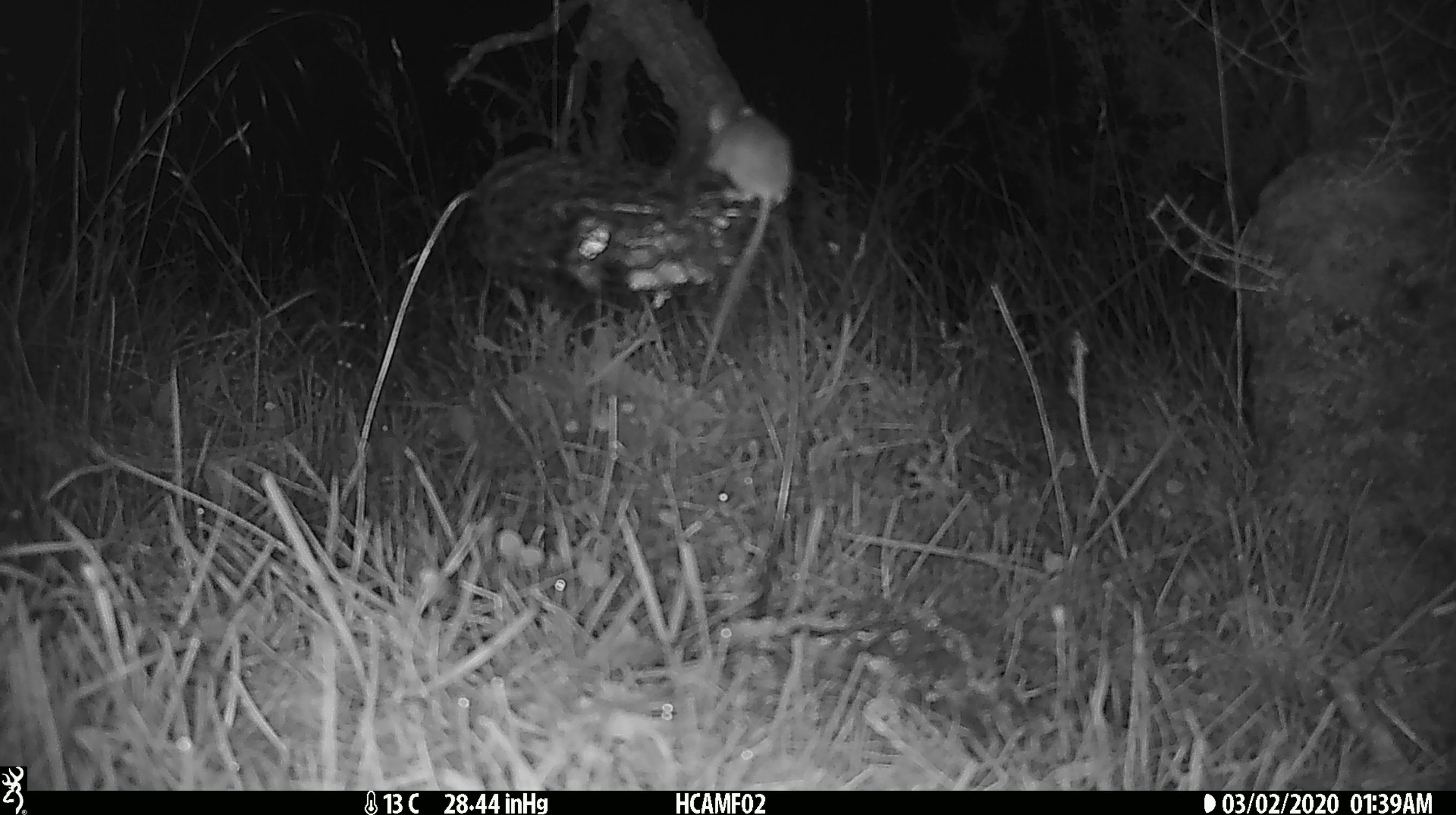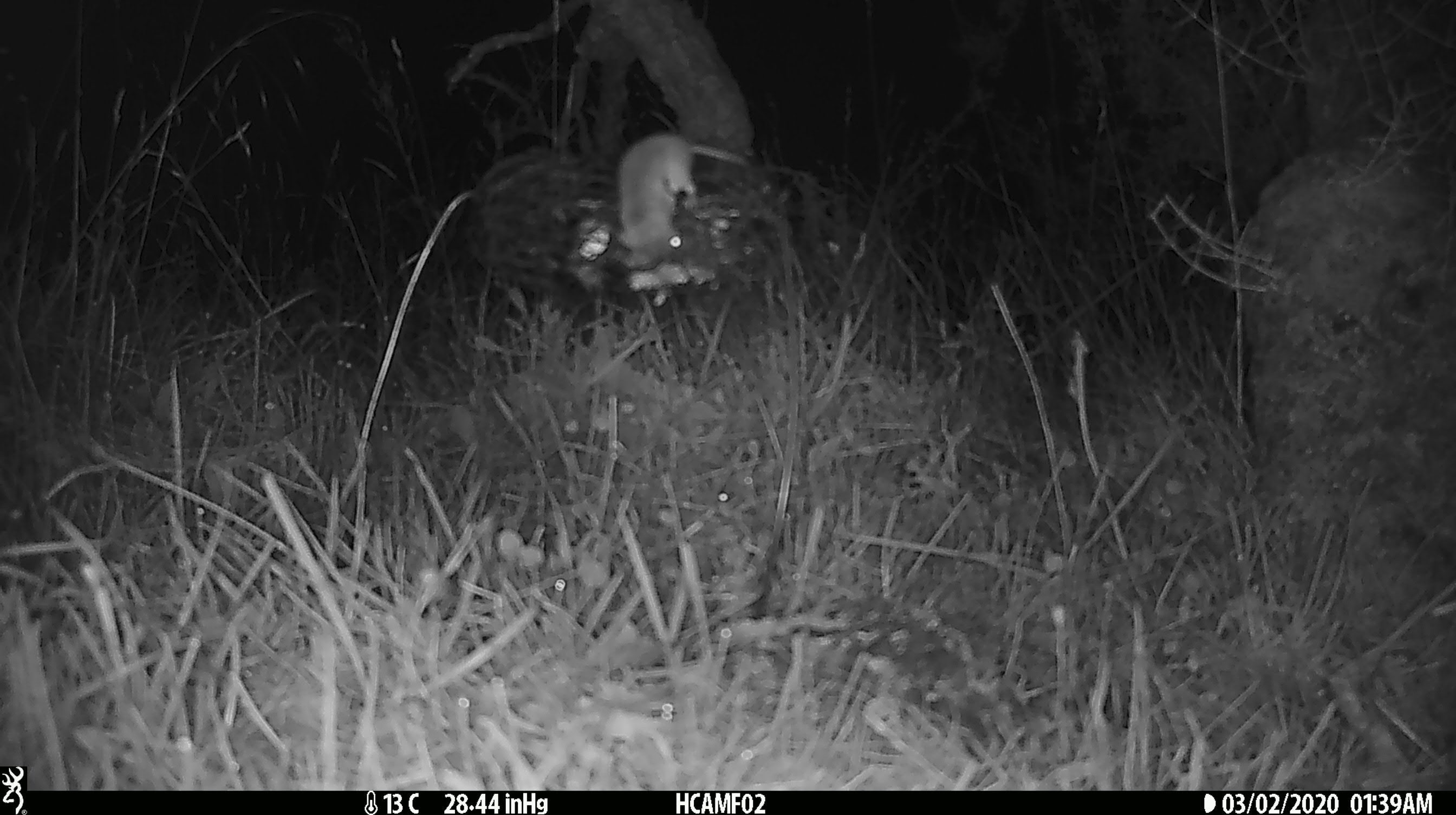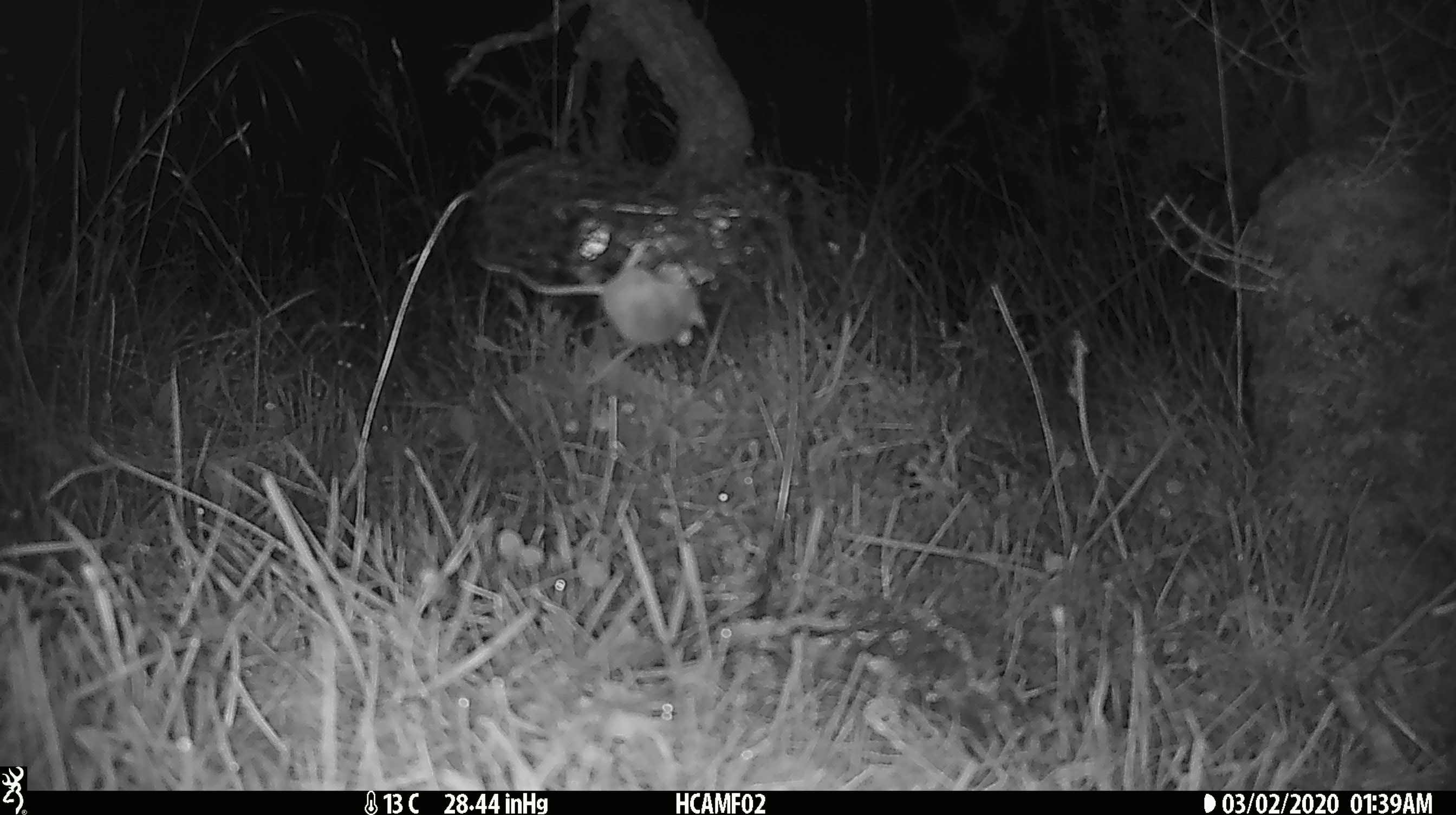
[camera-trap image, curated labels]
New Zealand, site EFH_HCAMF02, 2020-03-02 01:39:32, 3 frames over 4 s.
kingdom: Animalia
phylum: Chordata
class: Mammalia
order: Rodentia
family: Muridae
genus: Mus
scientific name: Mus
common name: mouse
Mouse (Mus).